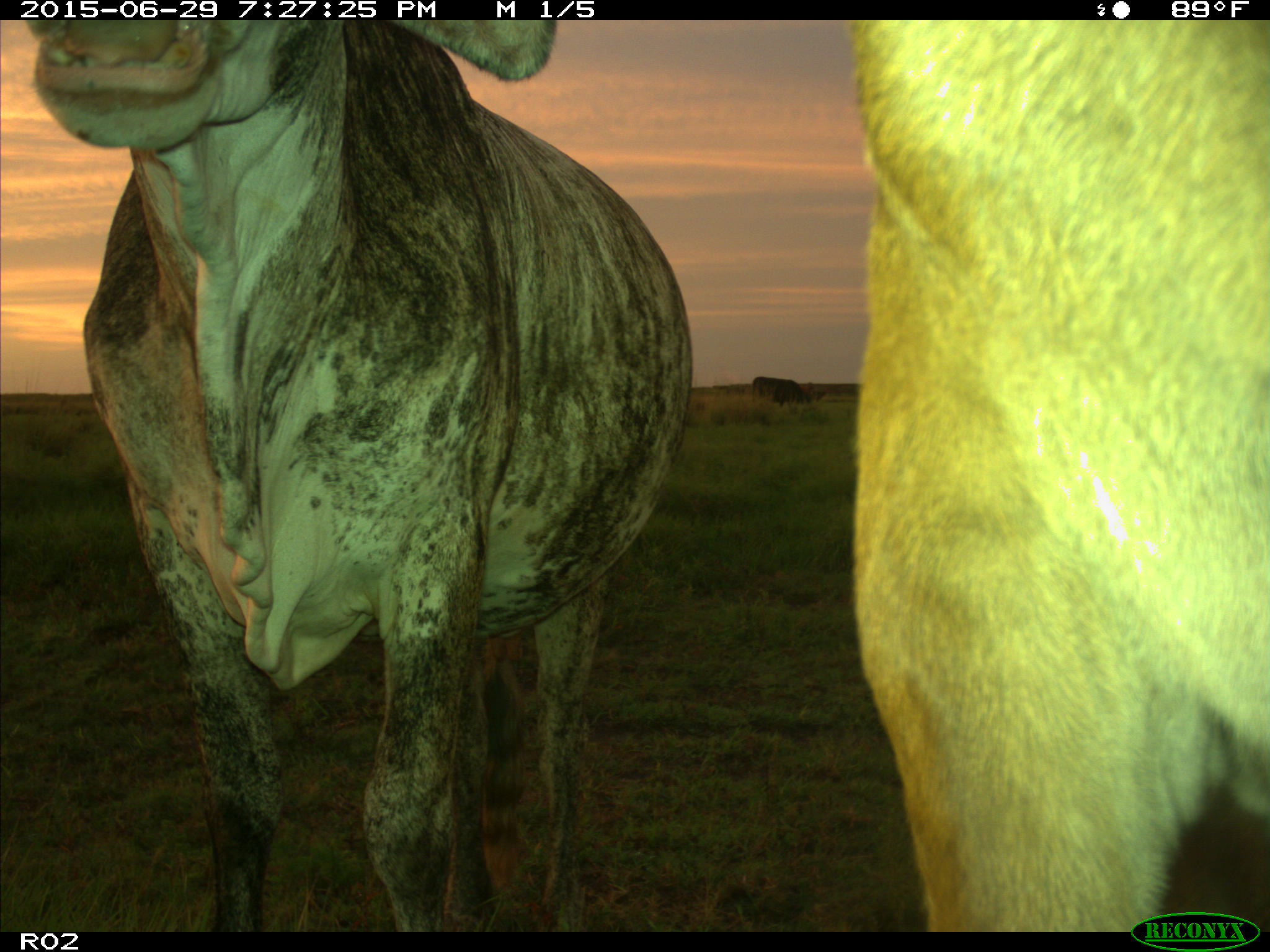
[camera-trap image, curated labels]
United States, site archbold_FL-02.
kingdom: Animalia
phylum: Chordata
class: Mammalia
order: Artiodactyla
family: Bovidae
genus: Bos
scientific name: Bos taurus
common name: domestic cow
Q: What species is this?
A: Bos taurus (domestic cow).